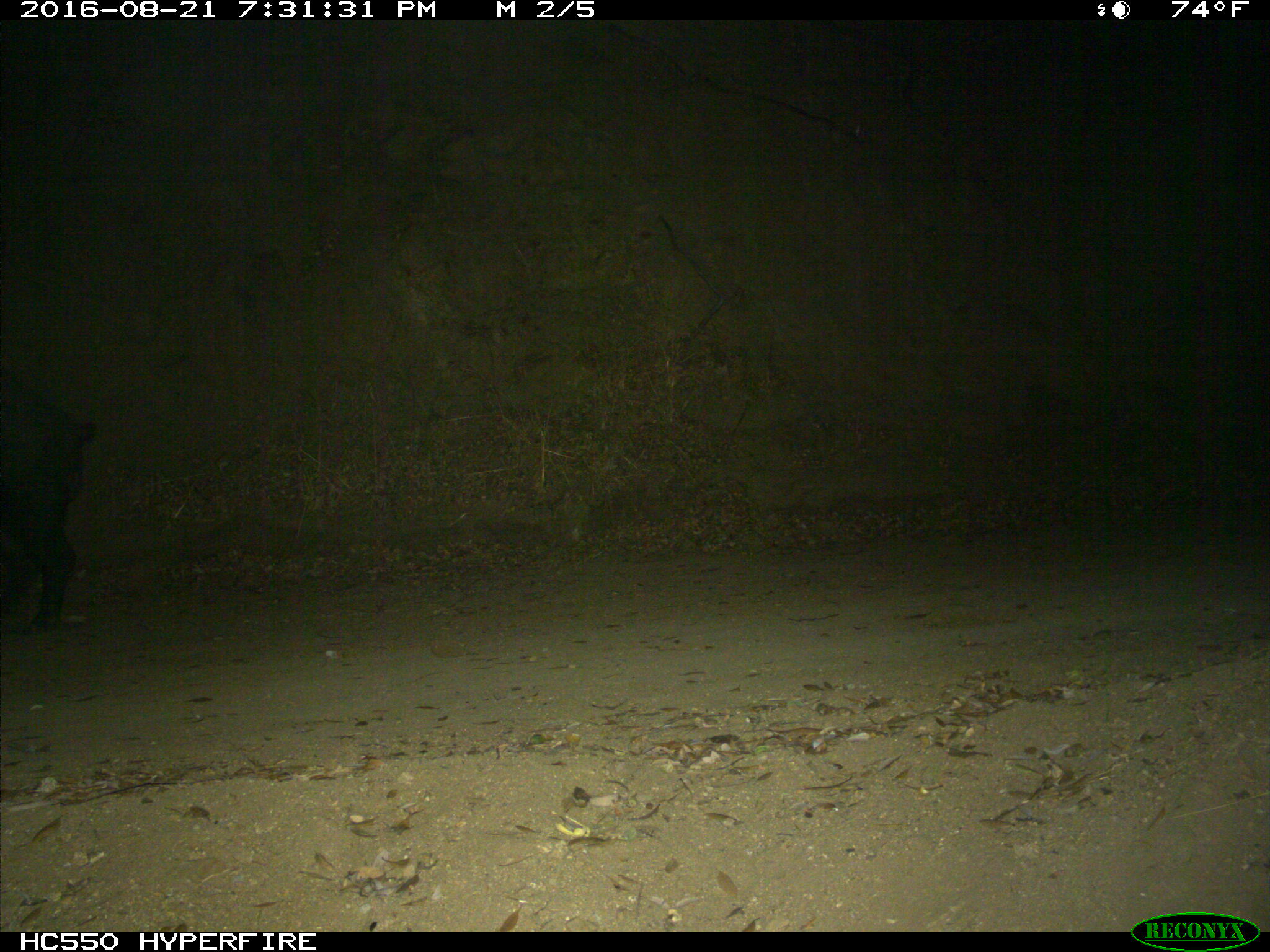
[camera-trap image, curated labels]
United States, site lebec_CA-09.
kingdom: Animalia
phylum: Chordata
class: Mammalia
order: Artiodactyla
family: Suidae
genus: Sus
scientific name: Sus scrofa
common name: wild boar